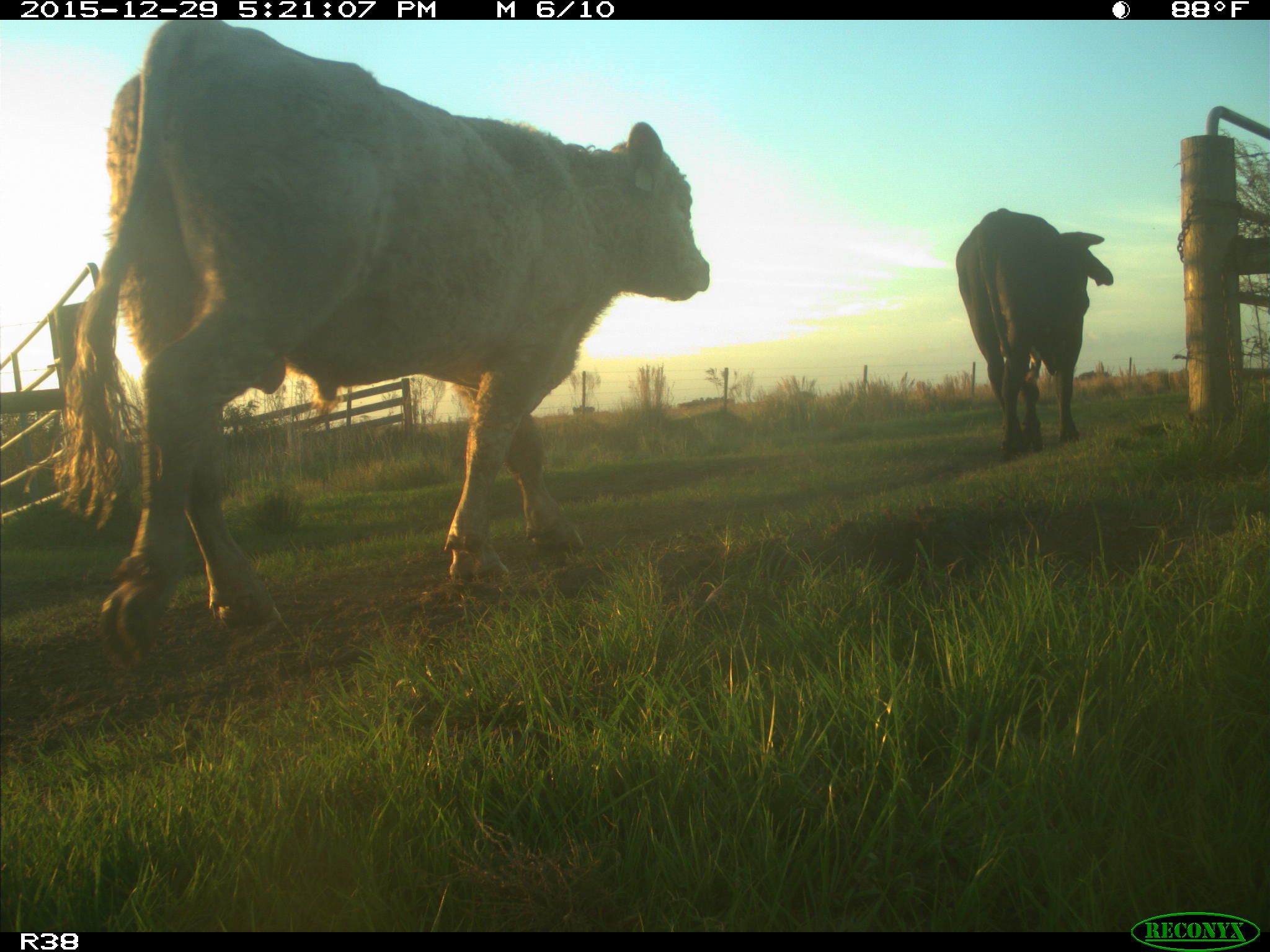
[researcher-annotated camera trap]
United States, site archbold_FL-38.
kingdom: Animalia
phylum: Chordata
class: Mammalia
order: Artiodactyla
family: Bovidae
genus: Bos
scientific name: Bos taurus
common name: domestic cow